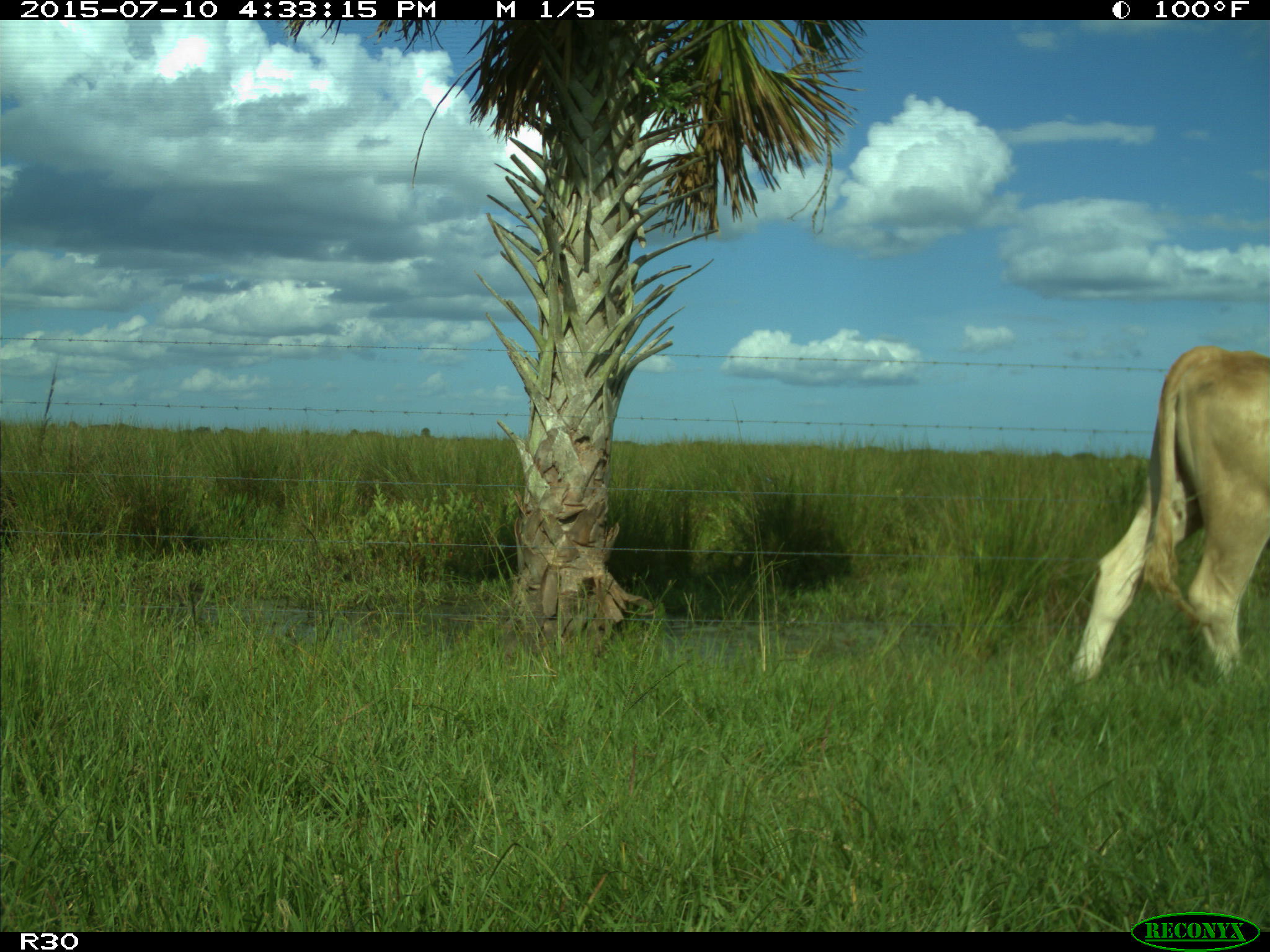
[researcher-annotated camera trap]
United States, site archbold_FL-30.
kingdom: Animalia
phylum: Chordata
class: Mammalia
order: Artiodactyla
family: Bovidae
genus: Bos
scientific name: Bos taurus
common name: domestic cow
Bos taurus (domestic cow).